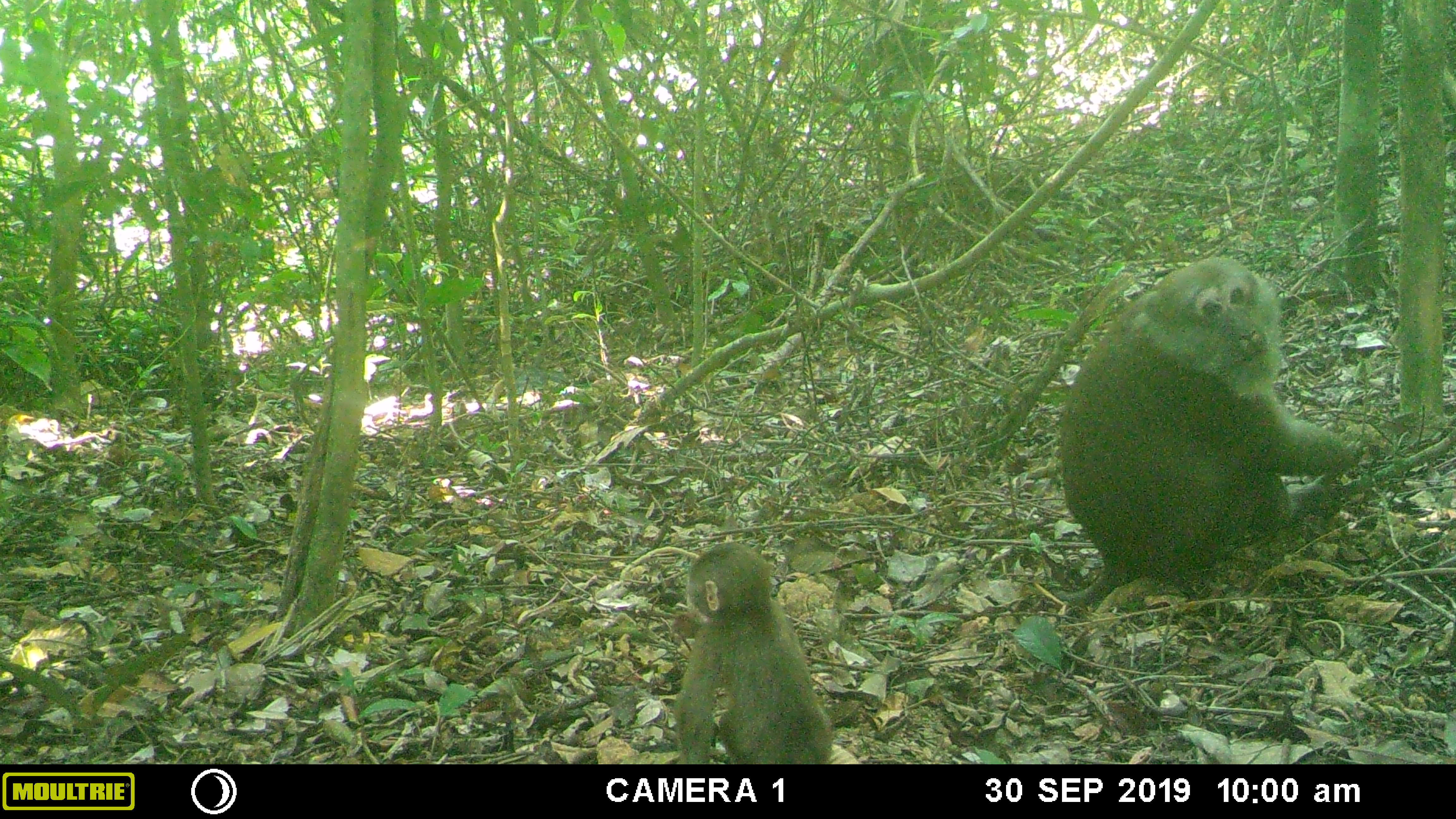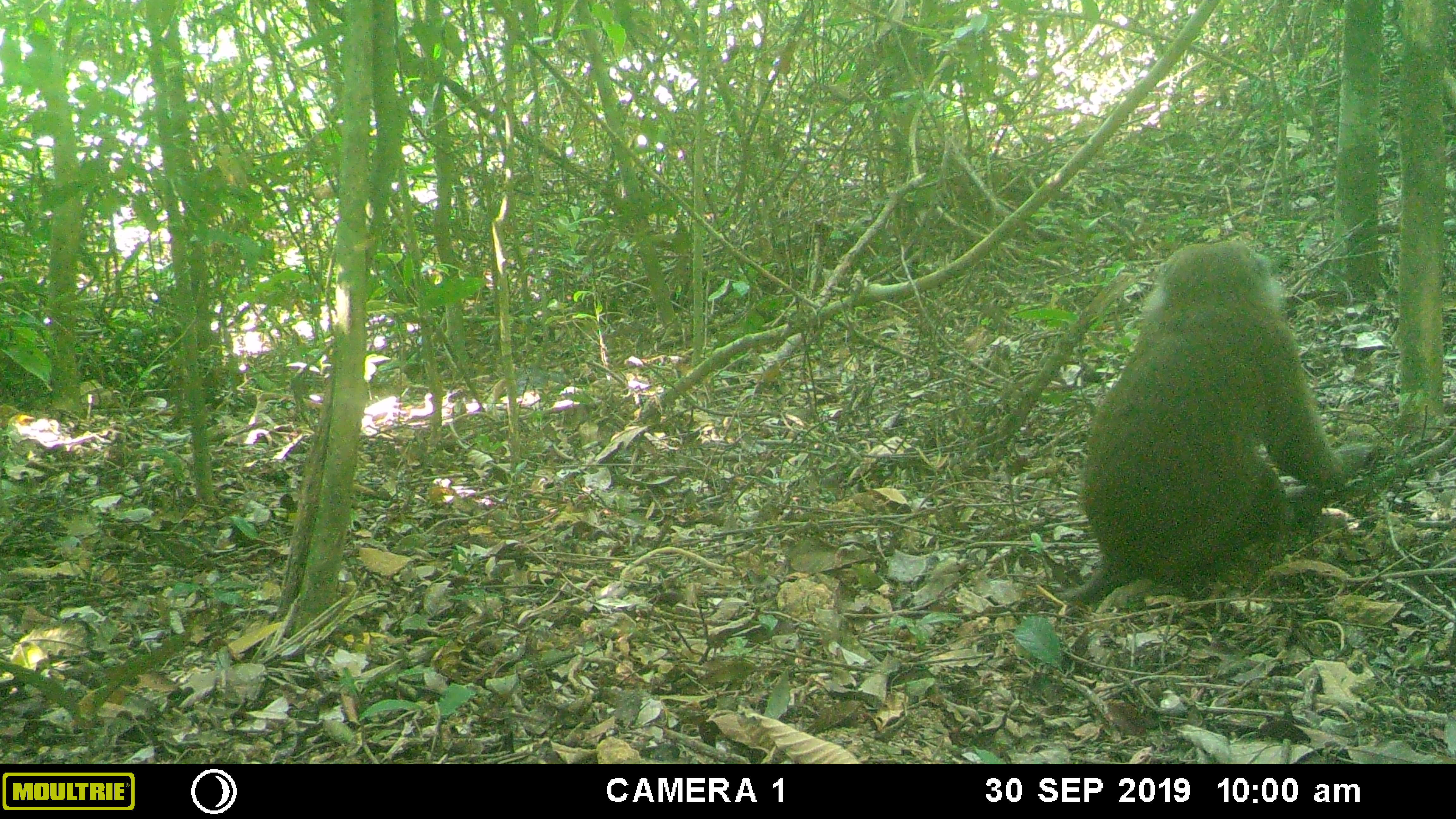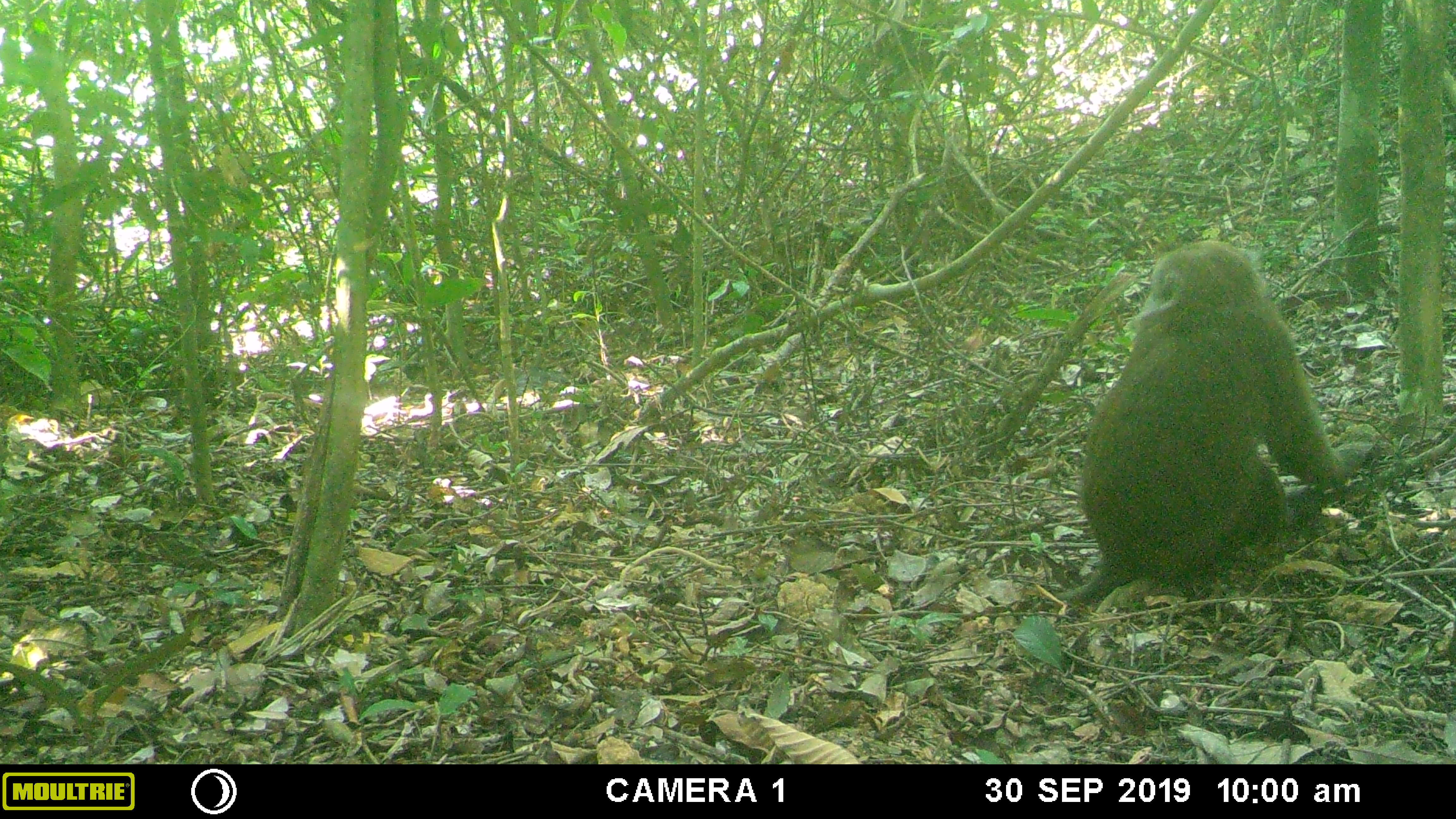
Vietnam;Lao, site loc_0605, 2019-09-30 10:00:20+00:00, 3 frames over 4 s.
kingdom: Animalia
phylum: Chordata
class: Mammalia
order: Primates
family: Cercopithecidae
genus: Macaca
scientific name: Macaca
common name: macaques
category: assam or rhesus macaque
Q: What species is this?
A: Assam or rhesus macaque (macaques) (Macaca).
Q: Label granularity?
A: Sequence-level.